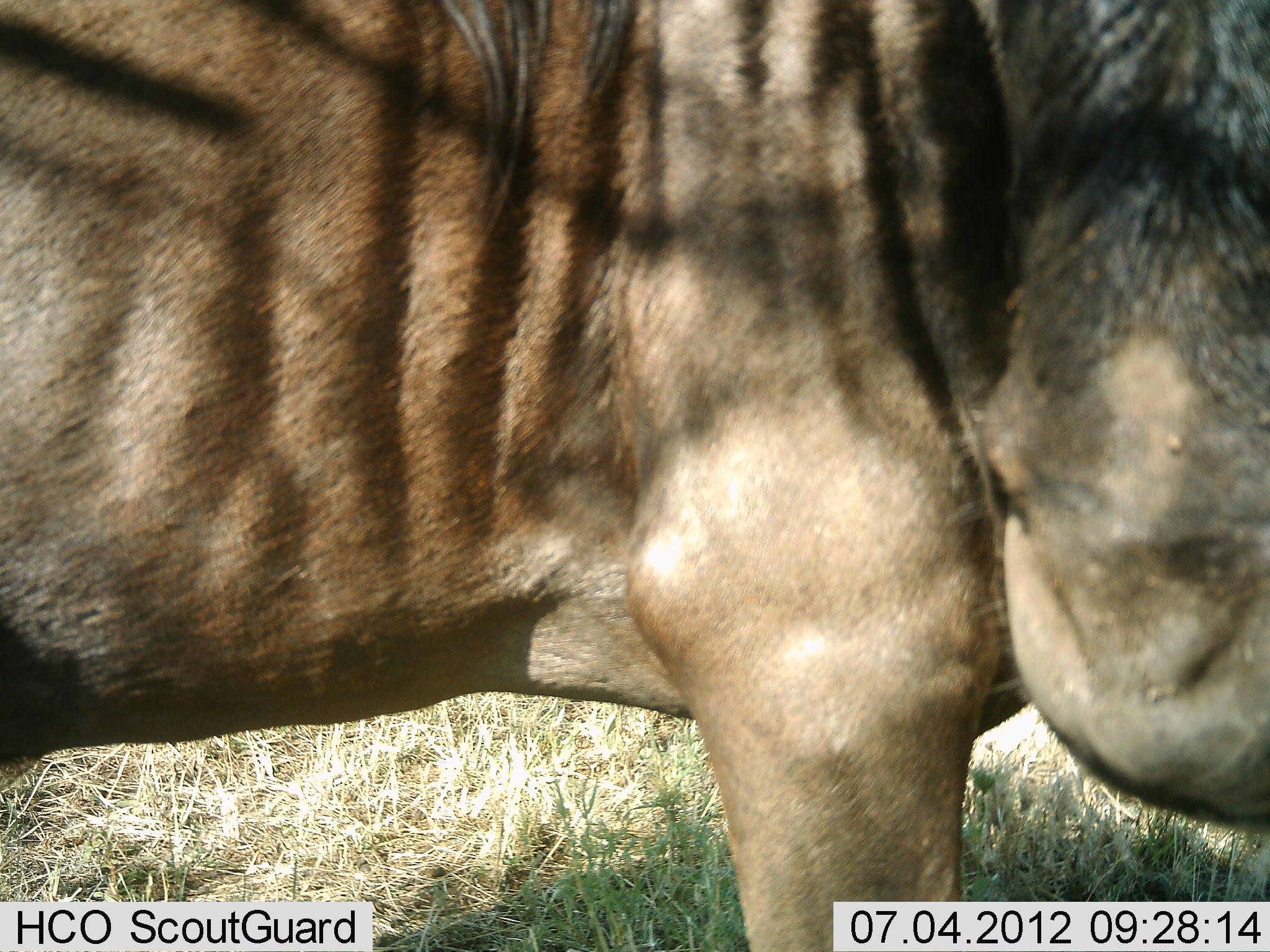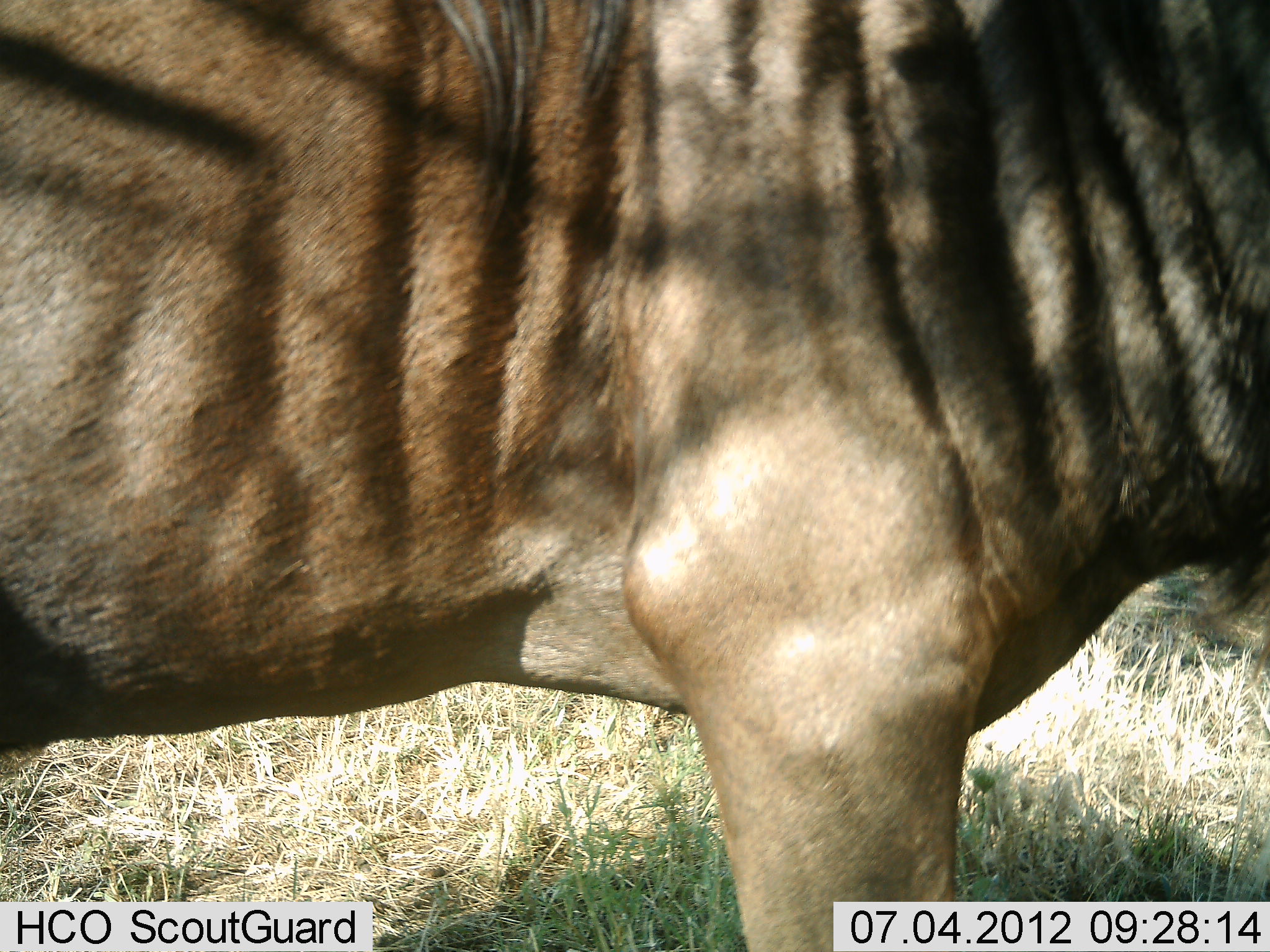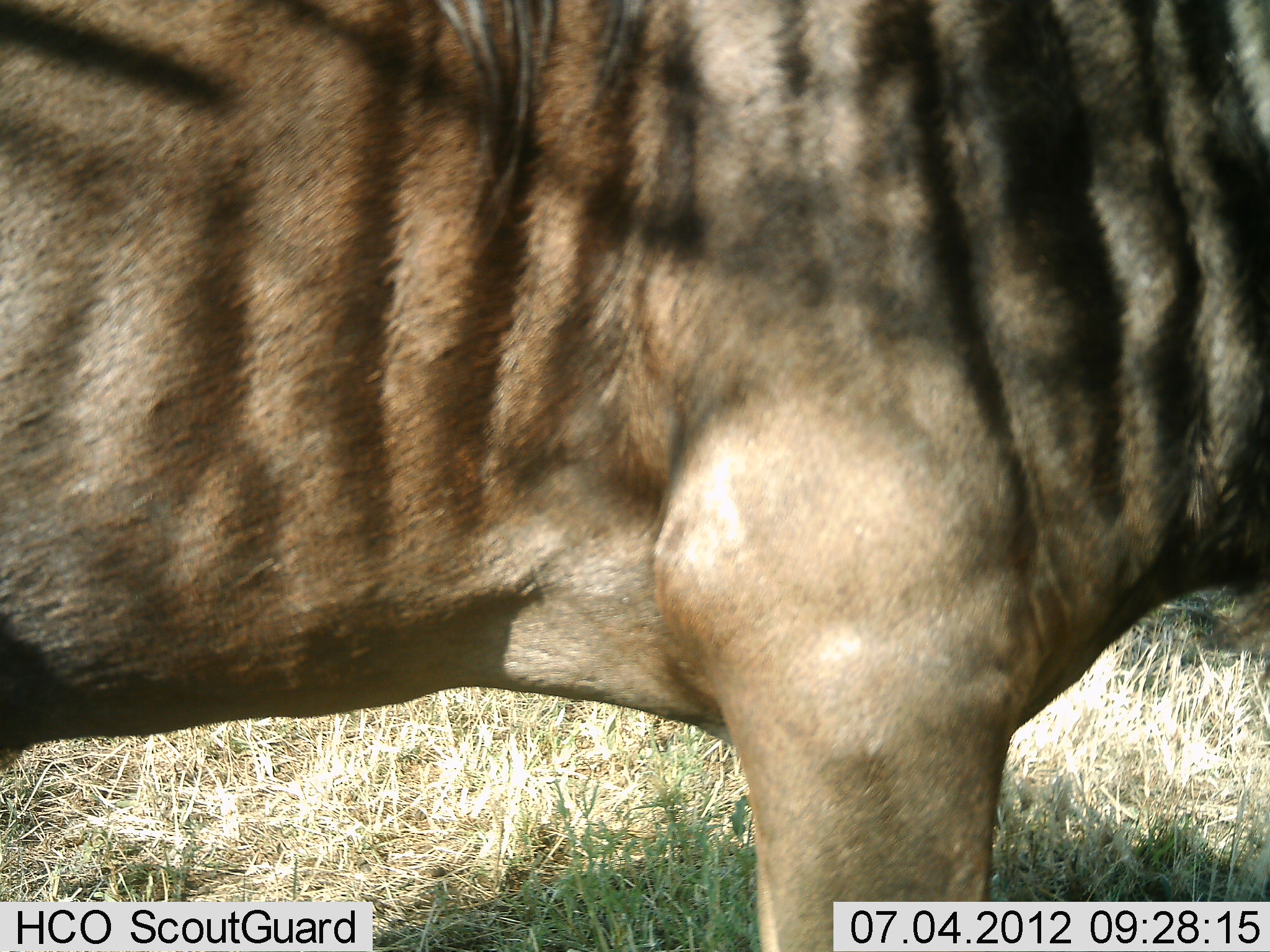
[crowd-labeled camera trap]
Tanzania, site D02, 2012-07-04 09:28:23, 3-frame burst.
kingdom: Animalia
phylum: Chordata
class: Mammalia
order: Artiodactyla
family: Bovidae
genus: Connochaetes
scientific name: Connochaetes taurinus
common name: blue wildebeest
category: wildebeest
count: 1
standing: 100%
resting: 0%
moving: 0%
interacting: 0%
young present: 0%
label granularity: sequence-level